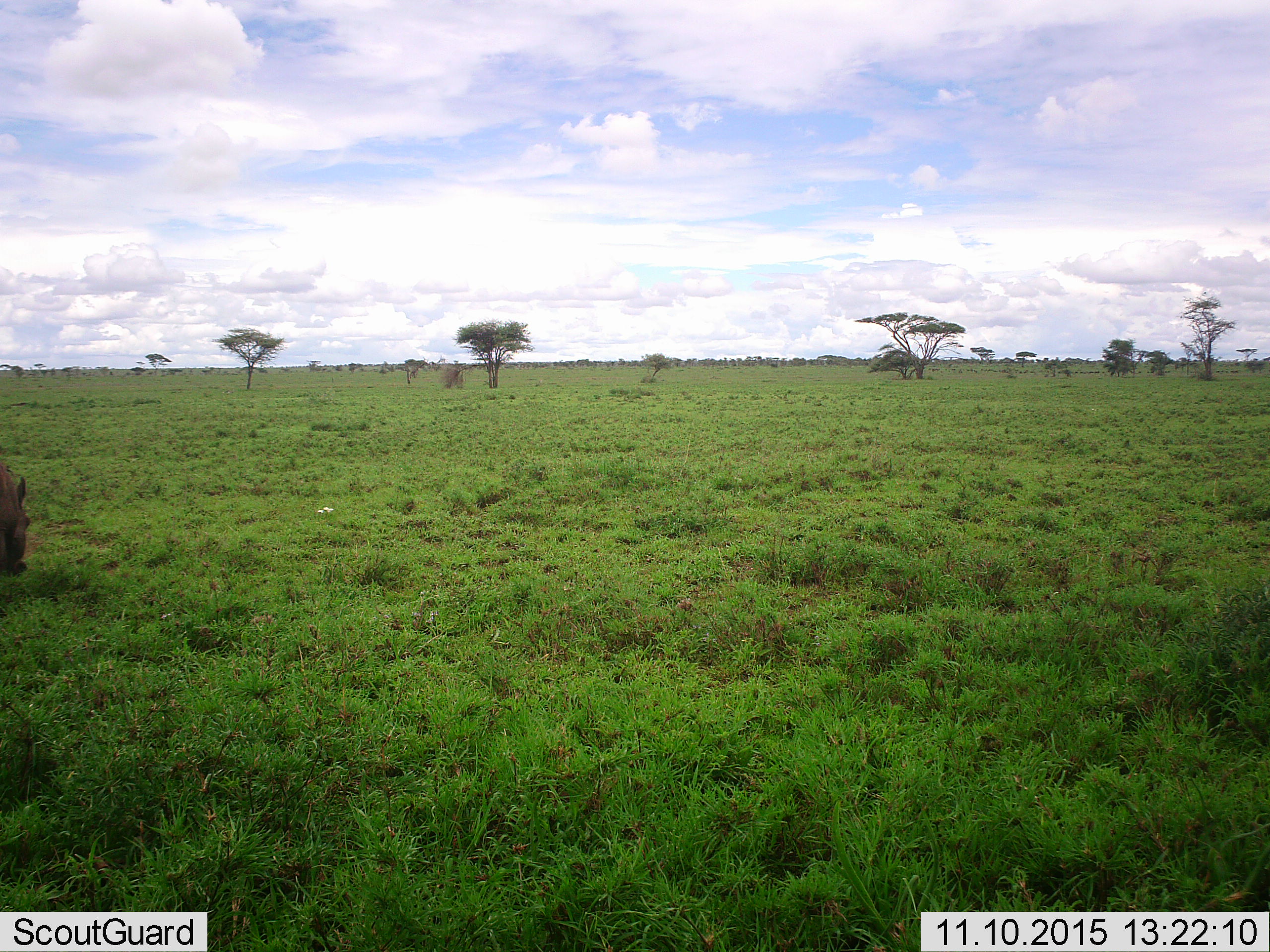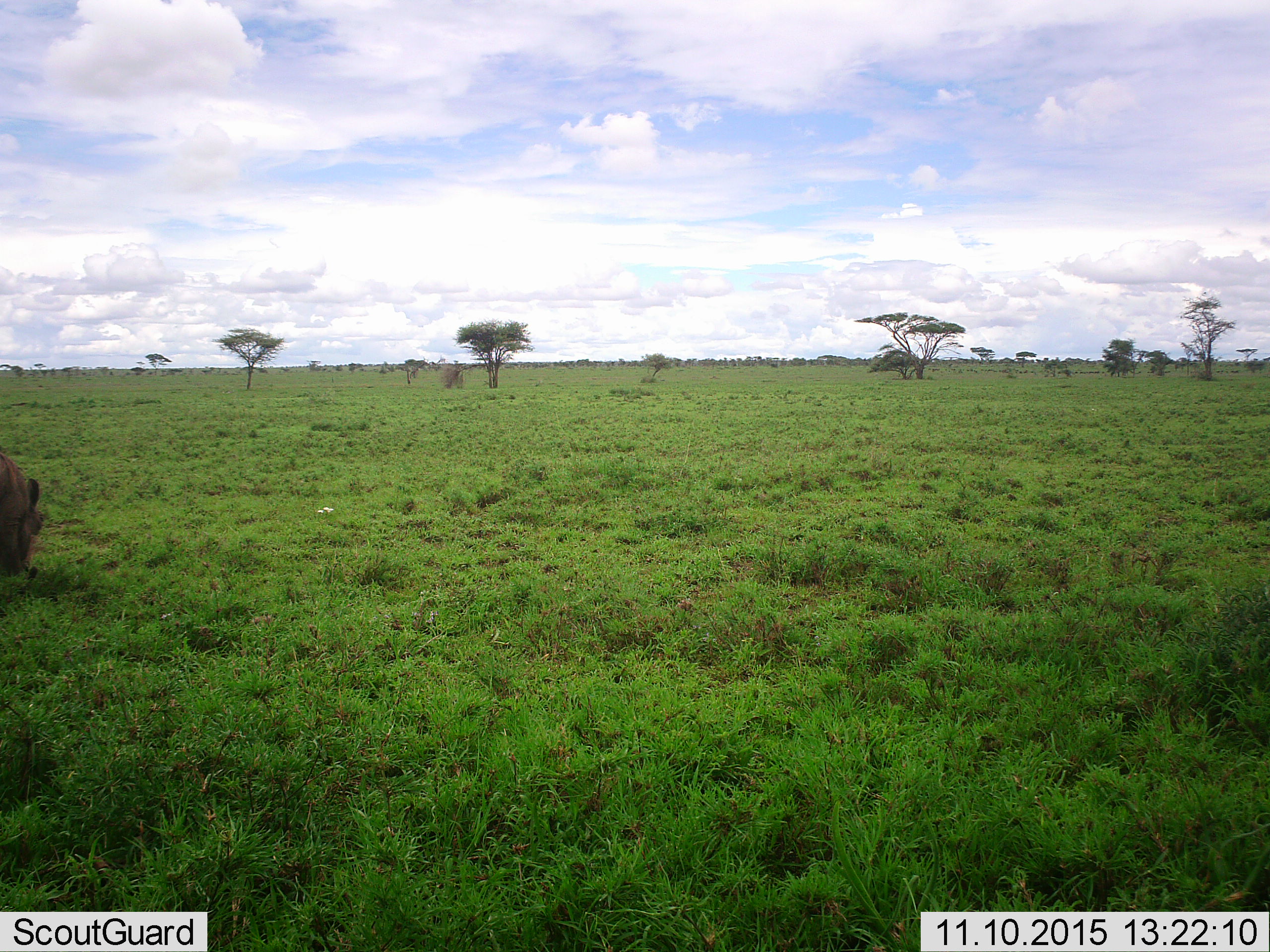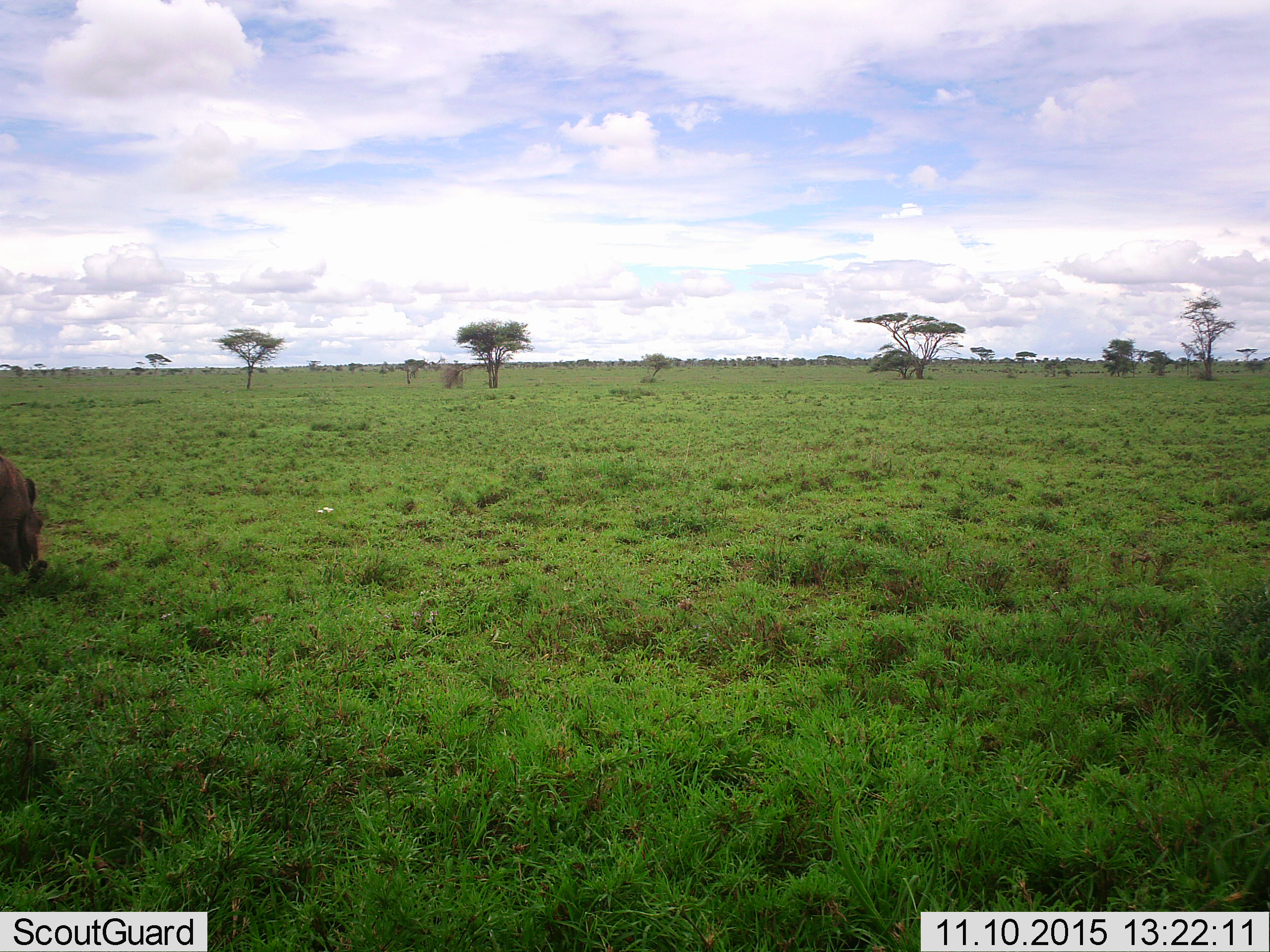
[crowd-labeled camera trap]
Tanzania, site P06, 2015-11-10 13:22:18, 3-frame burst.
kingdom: Animalia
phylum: Chordata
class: Mammalia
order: Artiodactyla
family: Suidae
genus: Phacochoerus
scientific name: Phacochoerus africanus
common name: warthog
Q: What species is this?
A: Warthog (Phacochoerus africanus).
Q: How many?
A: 1.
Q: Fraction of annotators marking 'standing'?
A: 25%.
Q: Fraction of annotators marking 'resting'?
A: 0%.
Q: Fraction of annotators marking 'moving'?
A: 0%.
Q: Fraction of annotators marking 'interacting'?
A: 0%.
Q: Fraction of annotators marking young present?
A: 0%.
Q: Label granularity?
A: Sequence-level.